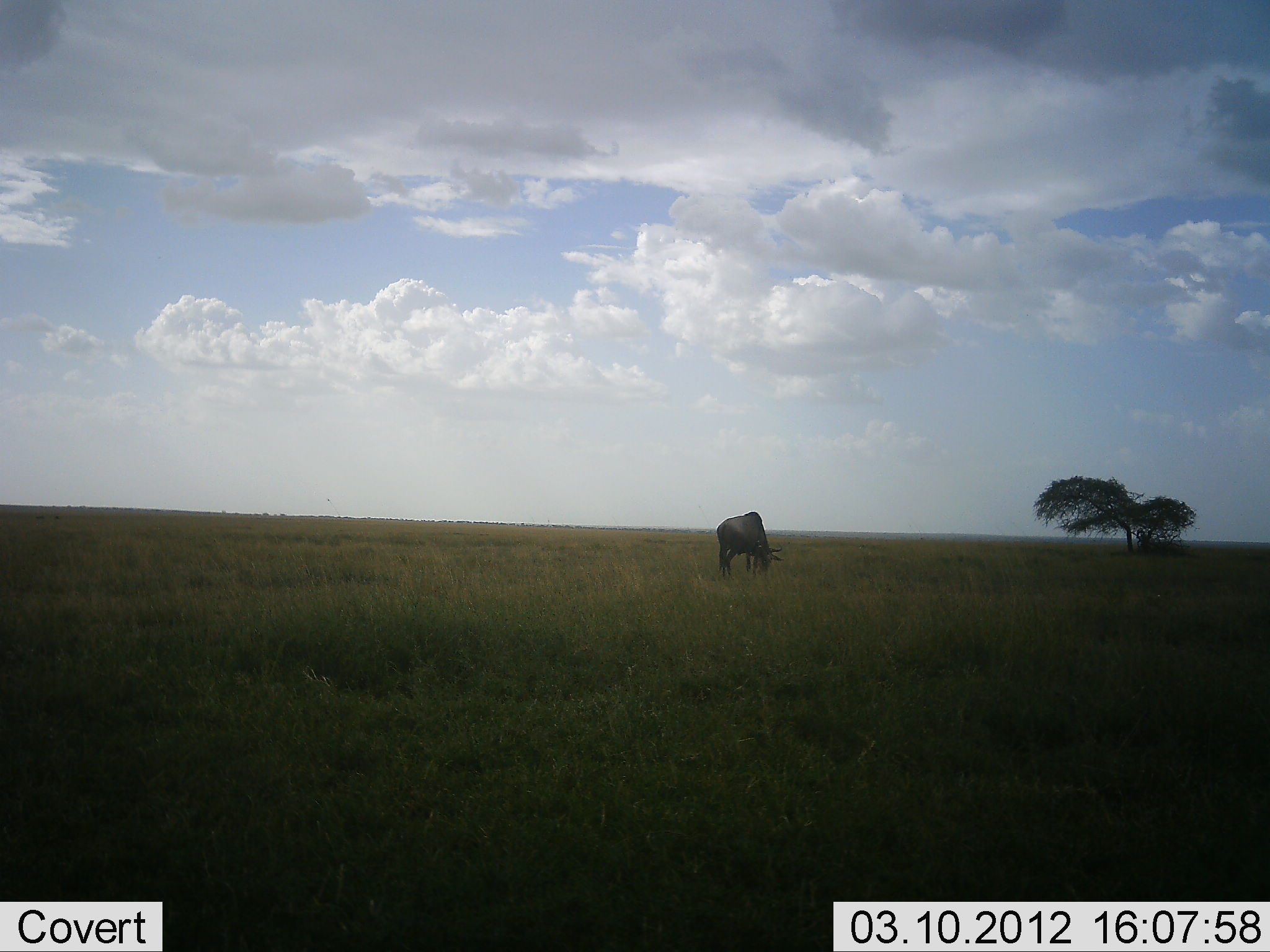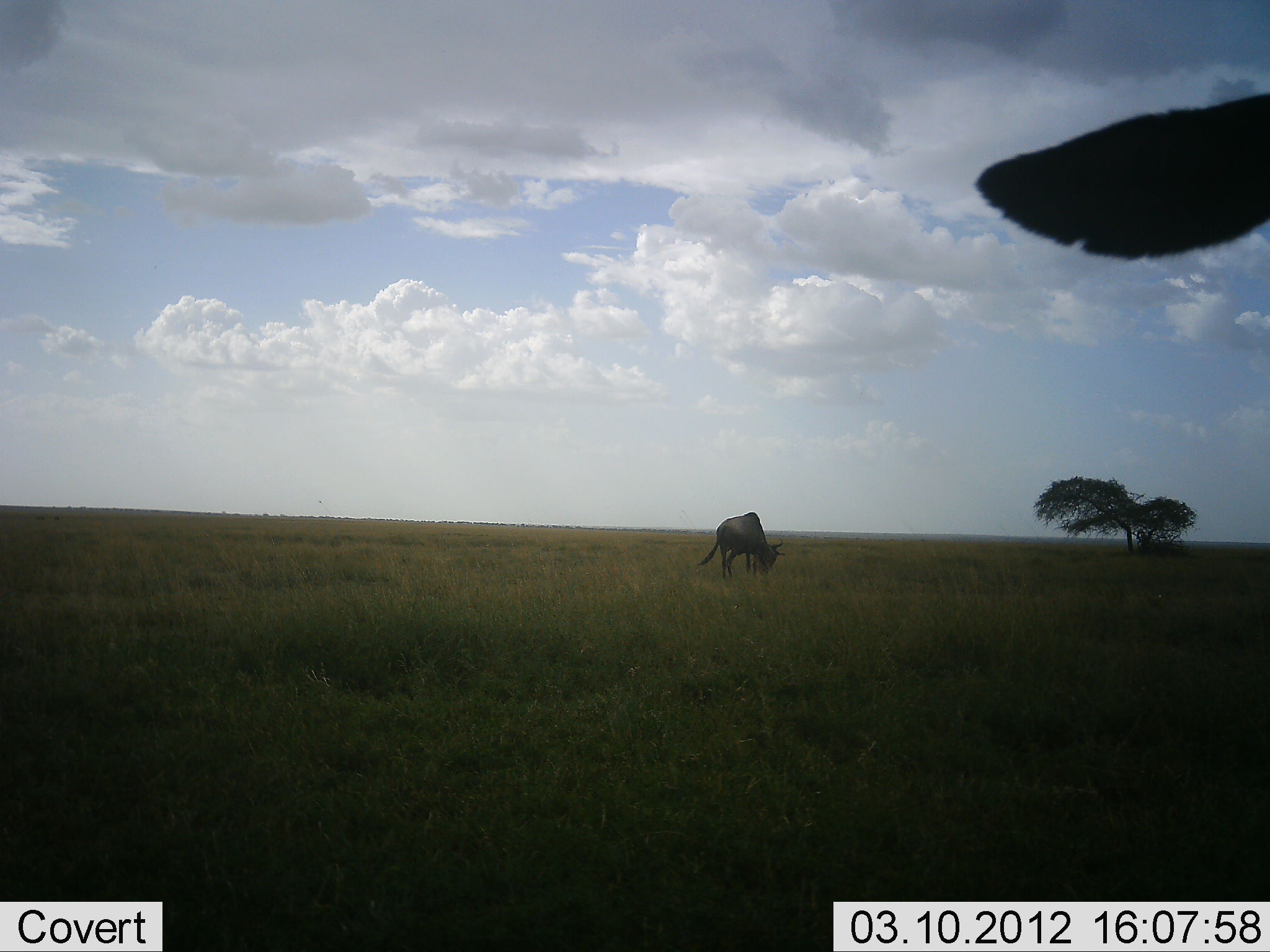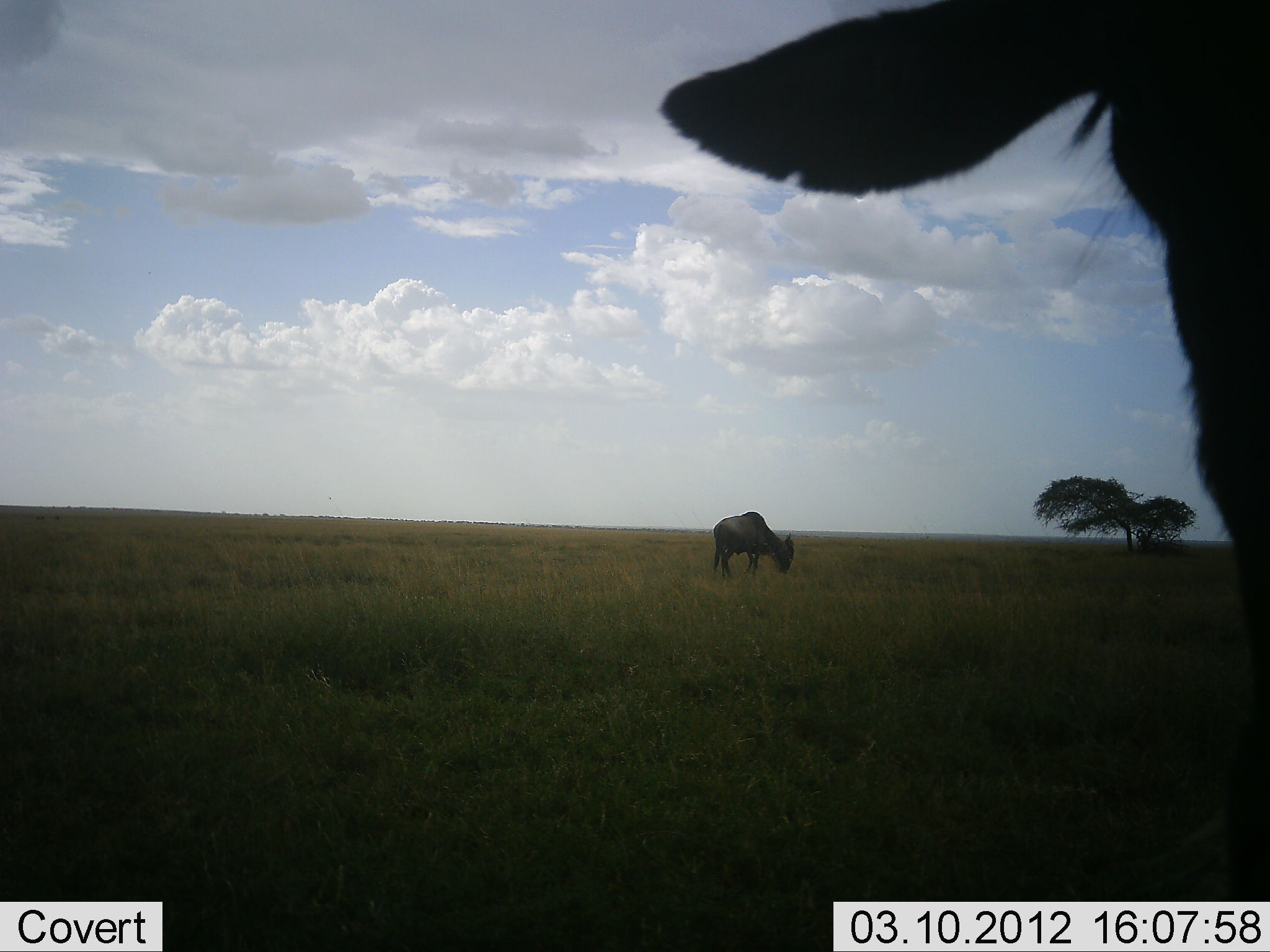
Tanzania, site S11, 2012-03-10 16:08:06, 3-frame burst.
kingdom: Animalia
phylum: Chordata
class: Mammalia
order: Artiodactyla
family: Bovidae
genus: Connochaetes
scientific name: Connochaetes taurinus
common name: blue wildebeest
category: wildebeest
Wildebeest (blue wildebeest) (Connochaetes taurinus), count 2. Behavior (volunteer vote fractions): standing 50%, resting 0%, moving 6%, interacting 0%. Young present (vote fraction): 0%. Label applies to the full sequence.